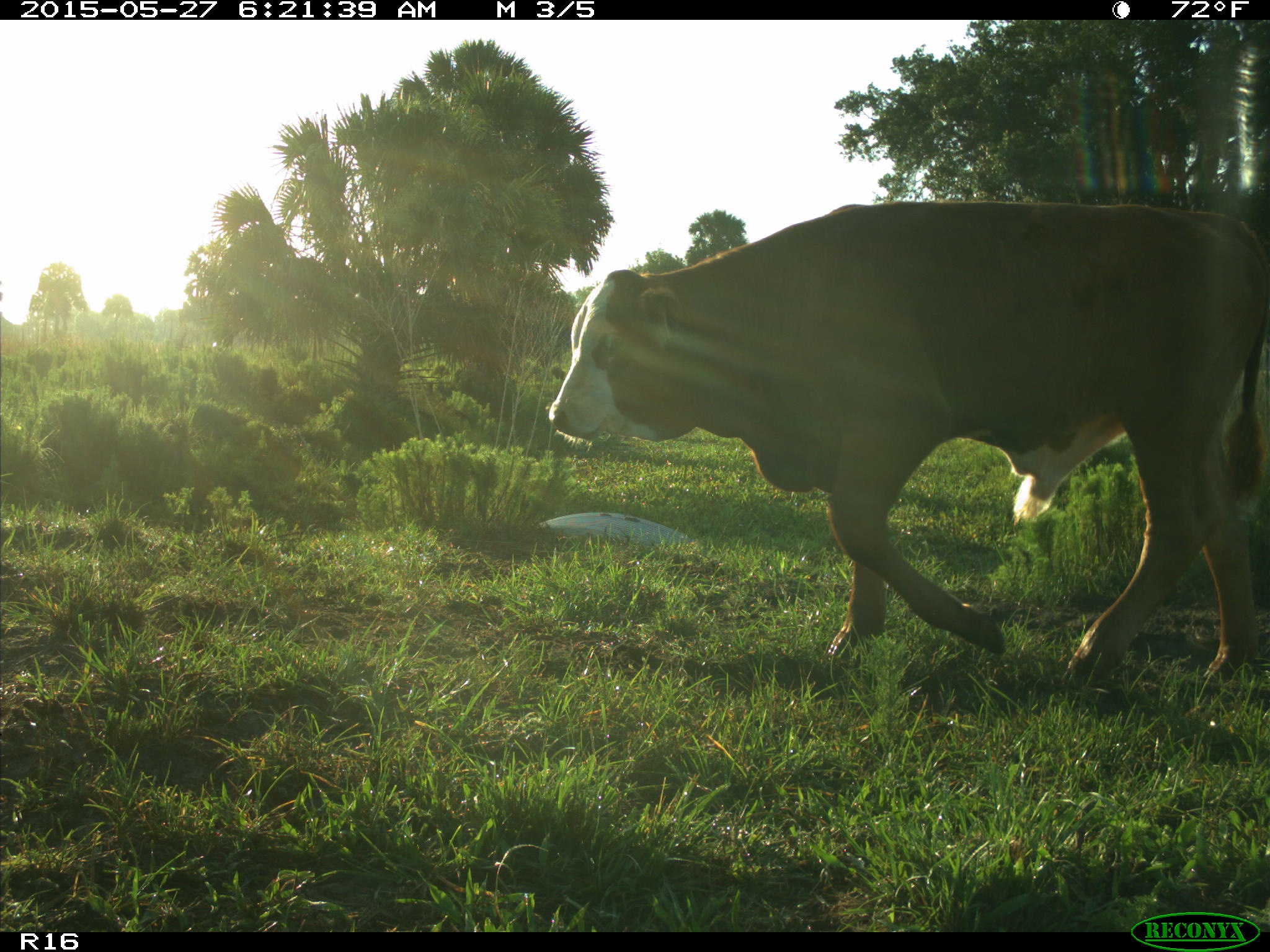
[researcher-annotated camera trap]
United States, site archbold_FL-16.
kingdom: Animalia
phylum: Chordata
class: Mammalia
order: Artiodactyla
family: Bovidae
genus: Bos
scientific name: Bos taurus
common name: domestic cow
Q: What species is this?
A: Bos taurus (domestic cow).